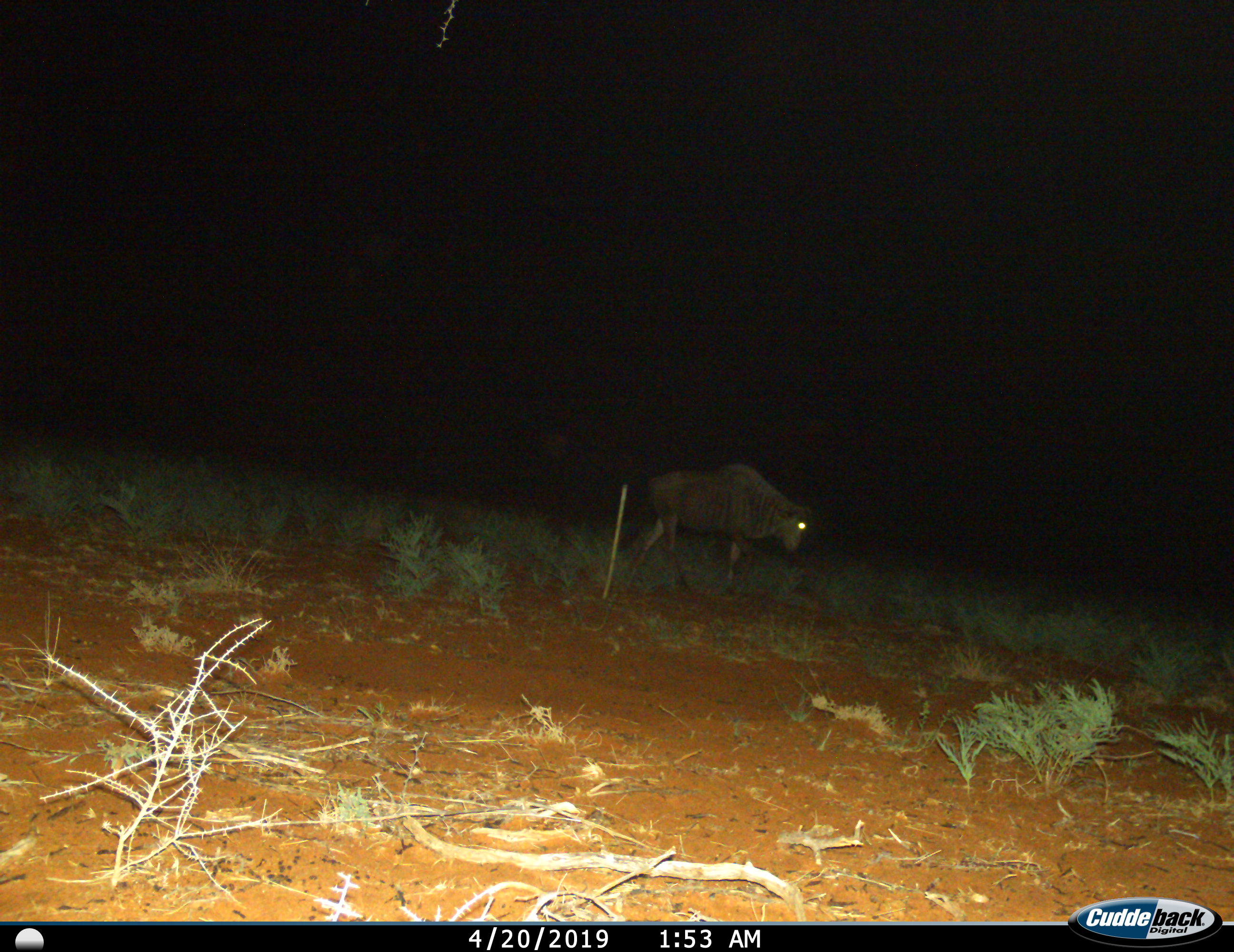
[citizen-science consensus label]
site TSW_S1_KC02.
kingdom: Animalia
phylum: Chordata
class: Mammalia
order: Artiodactyla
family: Bovidae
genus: Connochaetes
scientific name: Connochaetes taurinus taurinus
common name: blue wildebeest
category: wildebeestblue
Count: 1.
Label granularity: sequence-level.